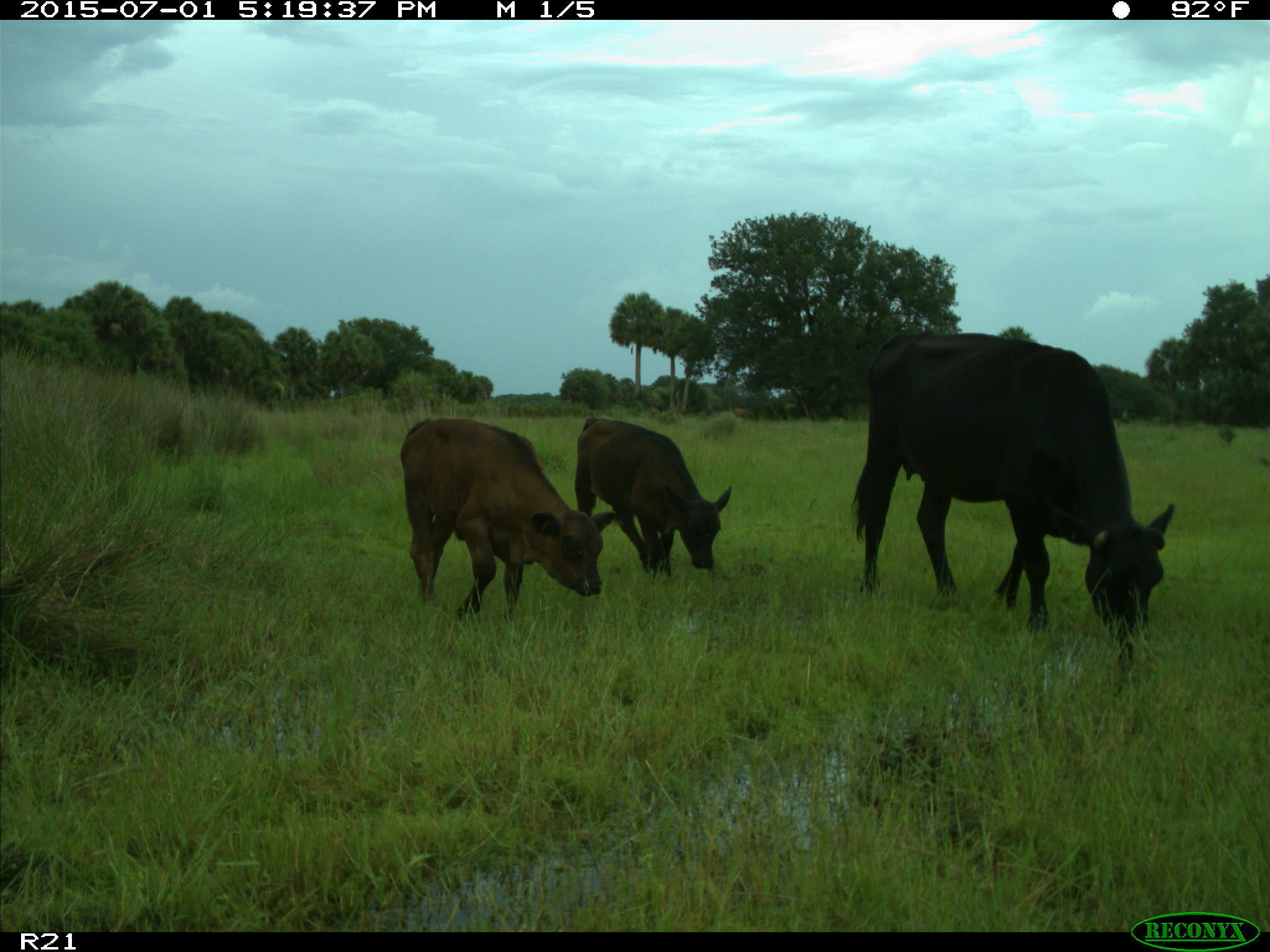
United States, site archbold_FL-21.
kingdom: Animalia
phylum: Chordata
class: Mammalia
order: Artiodactyla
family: Bovidae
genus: Bos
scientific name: Bos taurus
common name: domestic cow